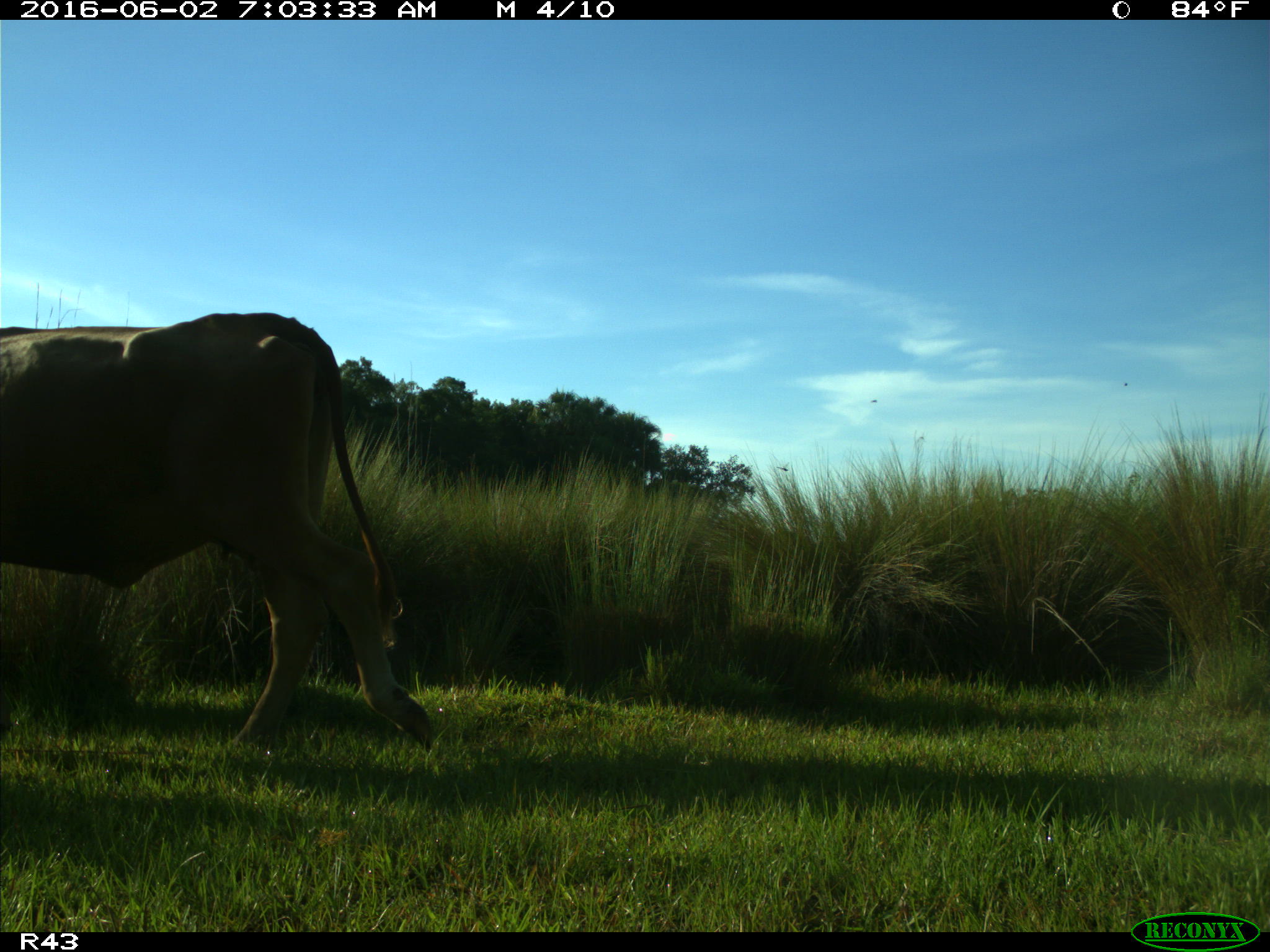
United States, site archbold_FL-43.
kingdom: Animalia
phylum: Chordata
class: Mammalia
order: Artiodactyla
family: Bovidae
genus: Bos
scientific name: Bos taurus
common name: domestic cow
Bos taurus (domestic cow).